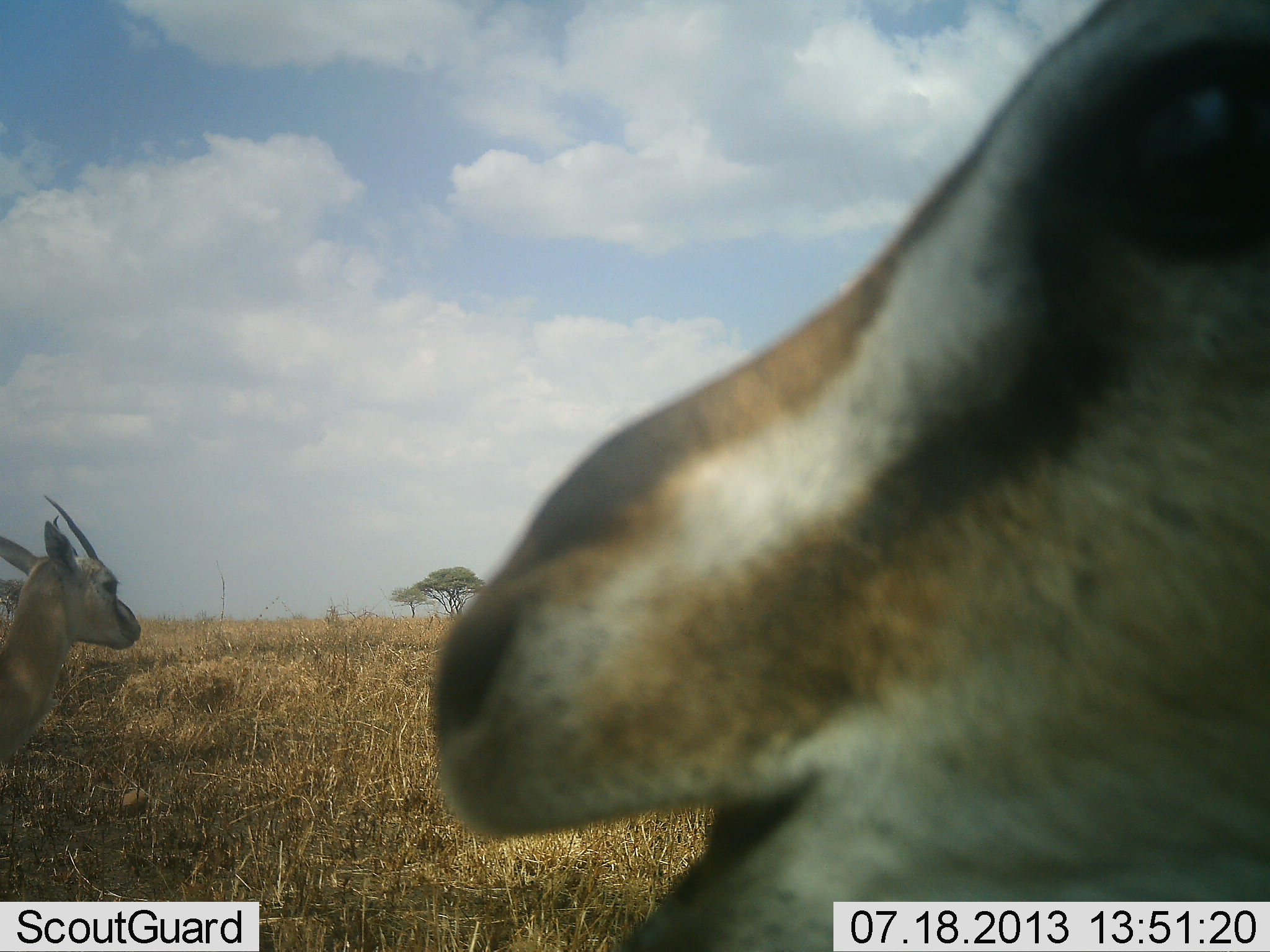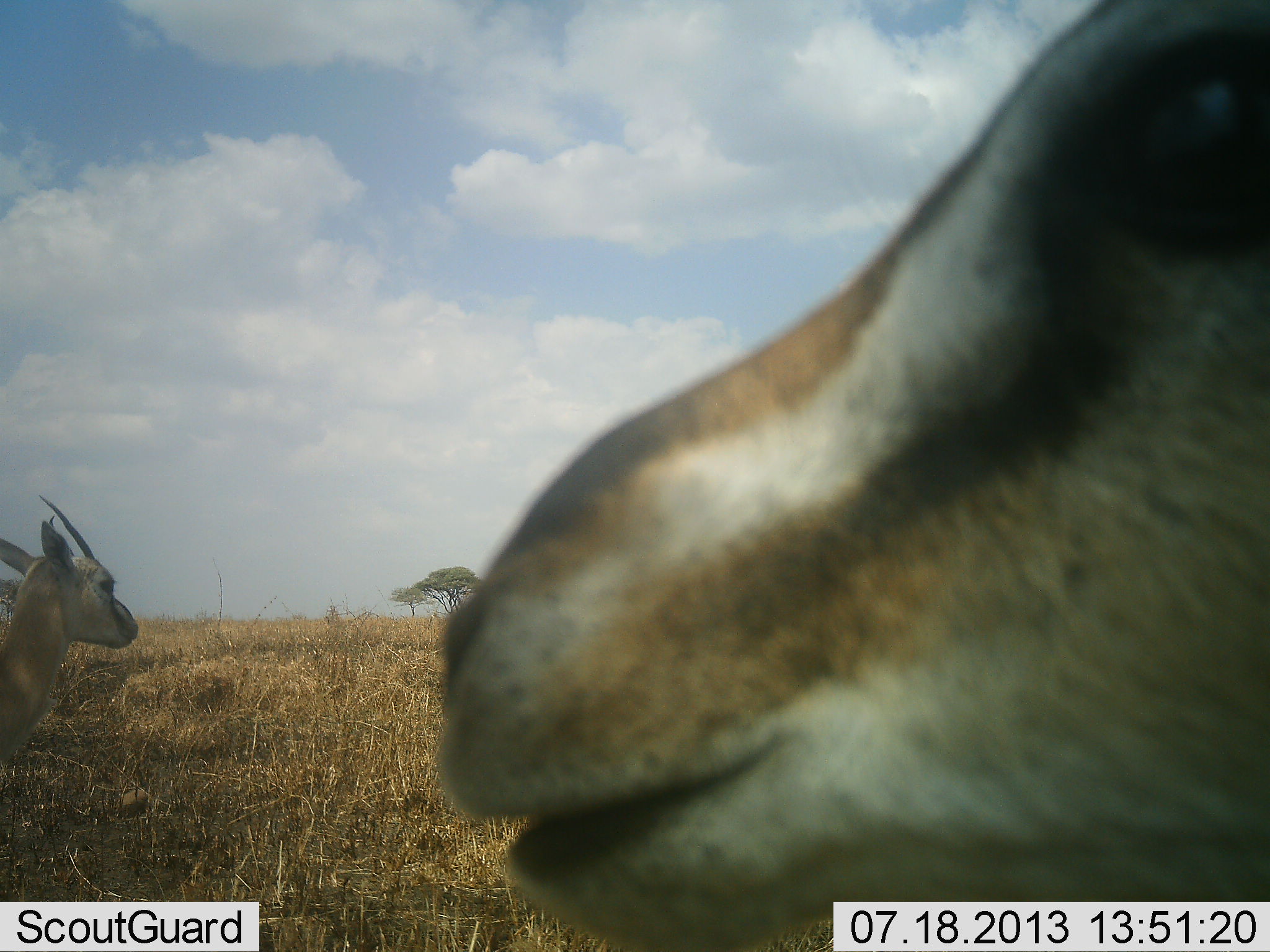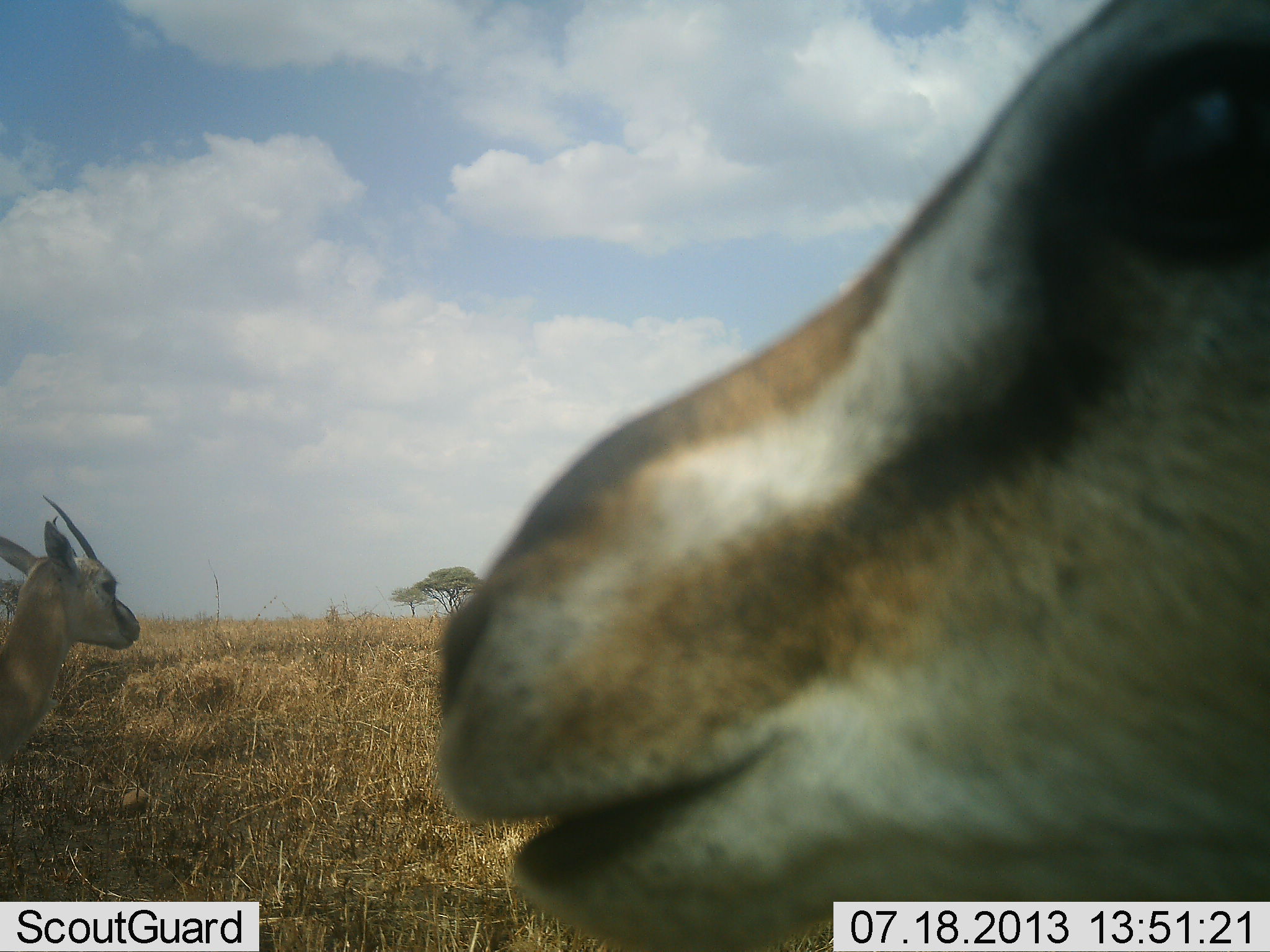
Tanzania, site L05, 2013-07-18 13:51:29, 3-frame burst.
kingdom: Animalia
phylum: Chordata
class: Mammalia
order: Artiodactyla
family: Bovidae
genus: Eudorcas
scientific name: Eudorcas thomsonii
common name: thomson's gazelle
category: gazellethomsons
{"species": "gazellethomsons (thomson's gazelle) (Eudorcas thomsonii)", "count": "2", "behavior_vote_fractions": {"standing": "72%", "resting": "0%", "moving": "6%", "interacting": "11%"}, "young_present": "0%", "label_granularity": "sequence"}